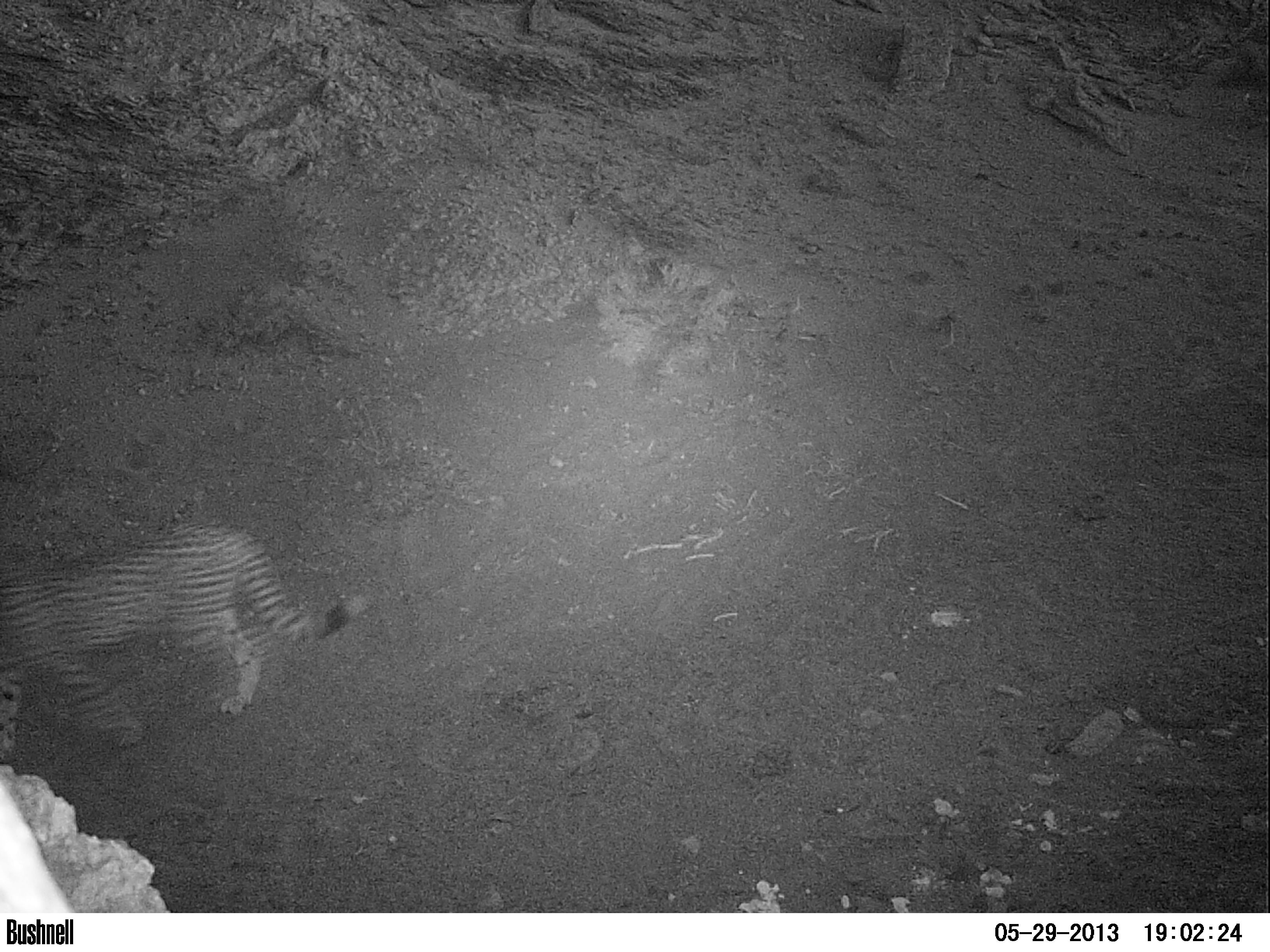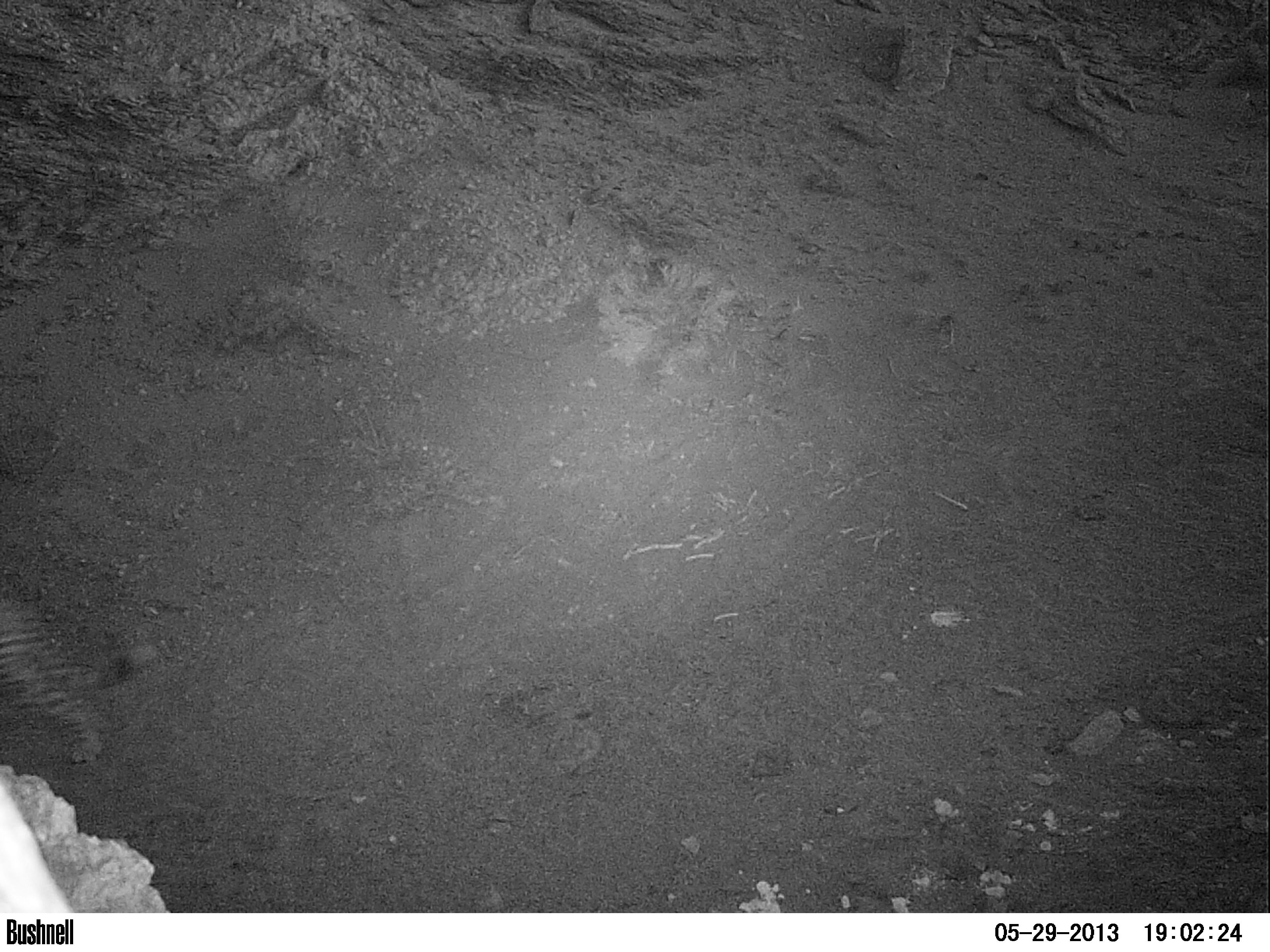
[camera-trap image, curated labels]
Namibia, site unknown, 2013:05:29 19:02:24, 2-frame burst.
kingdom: Animalia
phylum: Chordata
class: Mammalia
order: Carnivora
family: Felidae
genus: Acinonyx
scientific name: Acinonyx jubatus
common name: cheetah